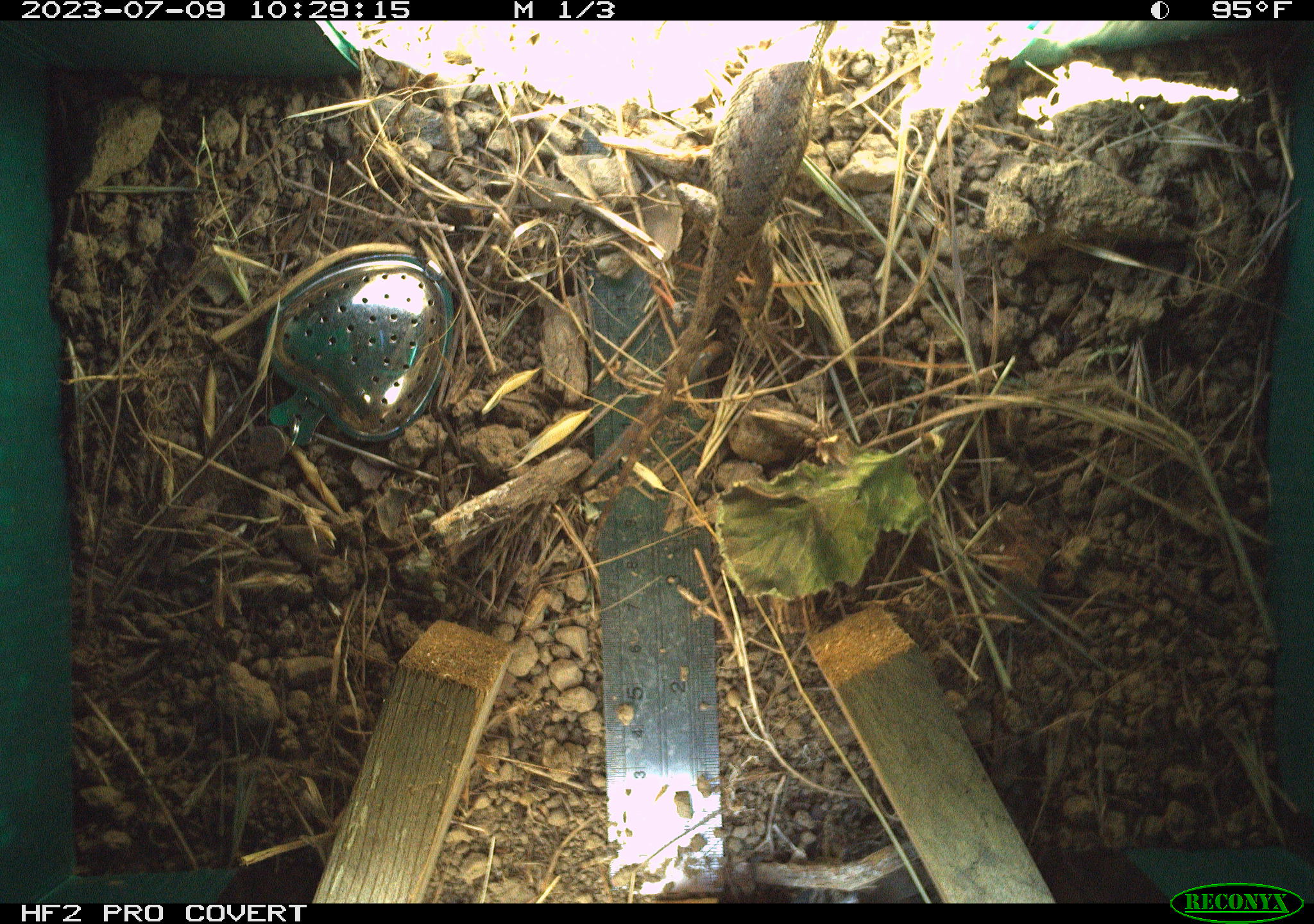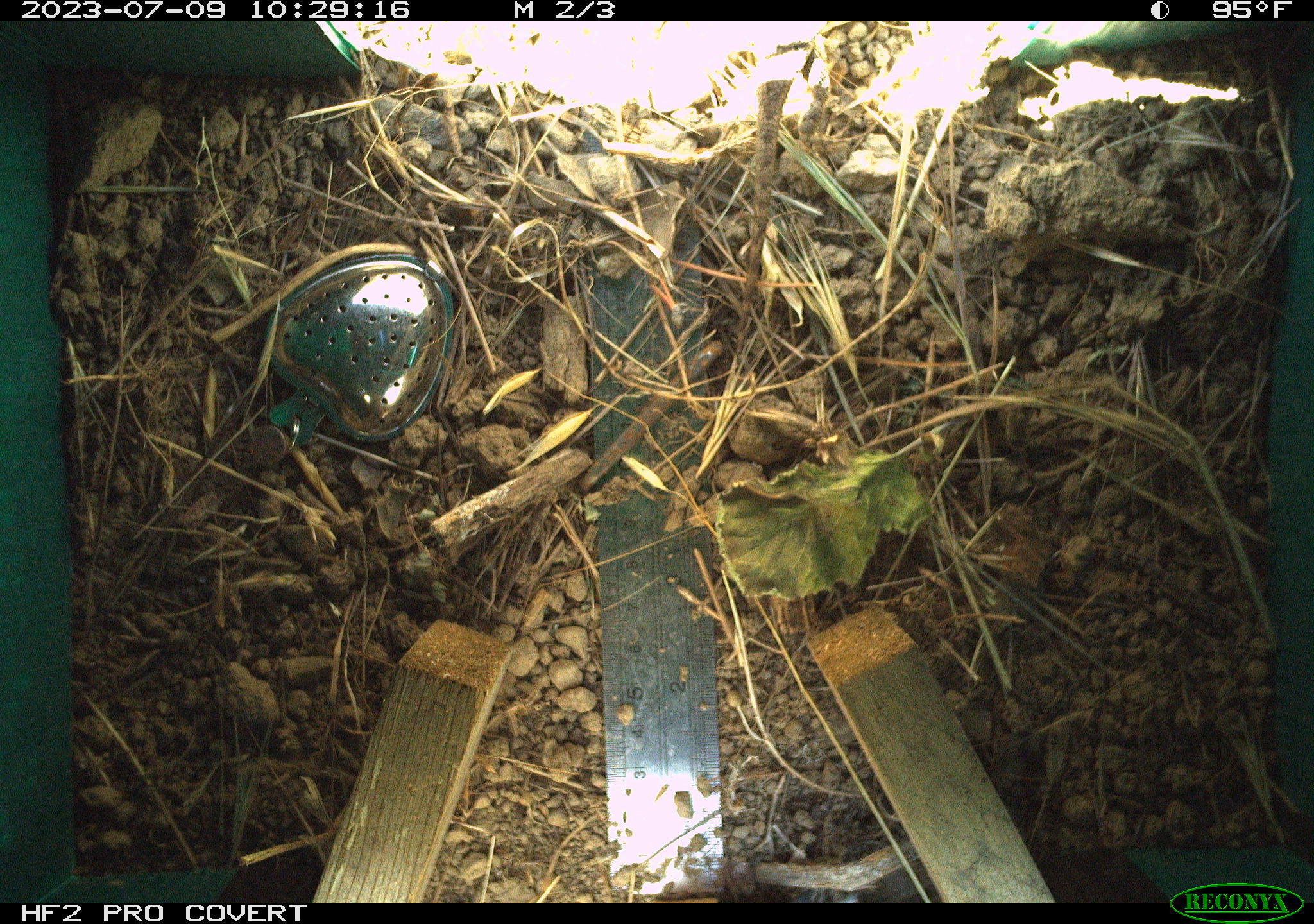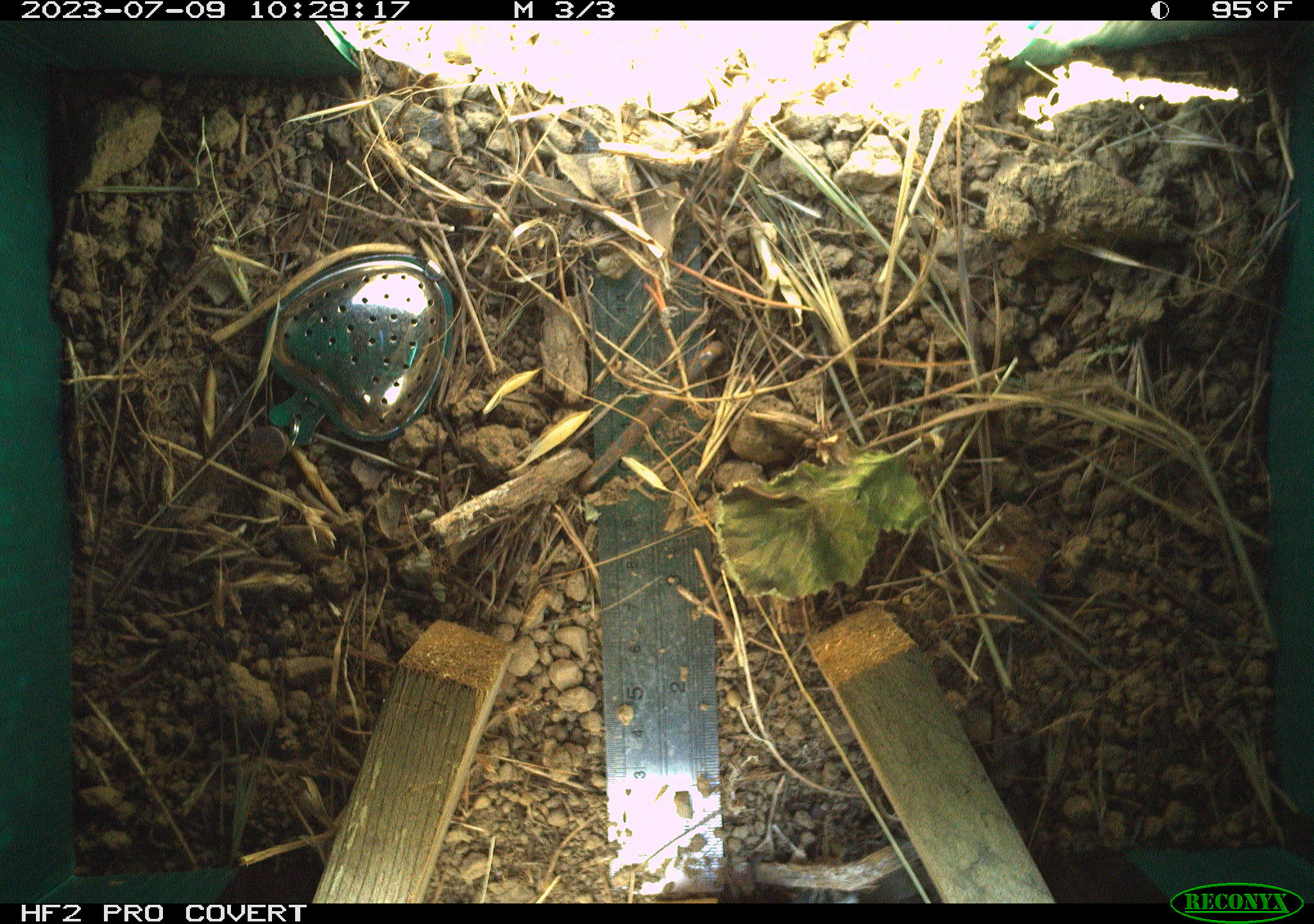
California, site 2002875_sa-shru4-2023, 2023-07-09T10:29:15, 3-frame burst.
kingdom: Animalia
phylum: Chordata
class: Reptilia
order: Squamata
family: Phrynosomatidae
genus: Sceloporus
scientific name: Sceloporus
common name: spiny lizards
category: sceloporus species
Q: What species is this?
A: Sceloporus species (spiny lizards) (Sceloporus).